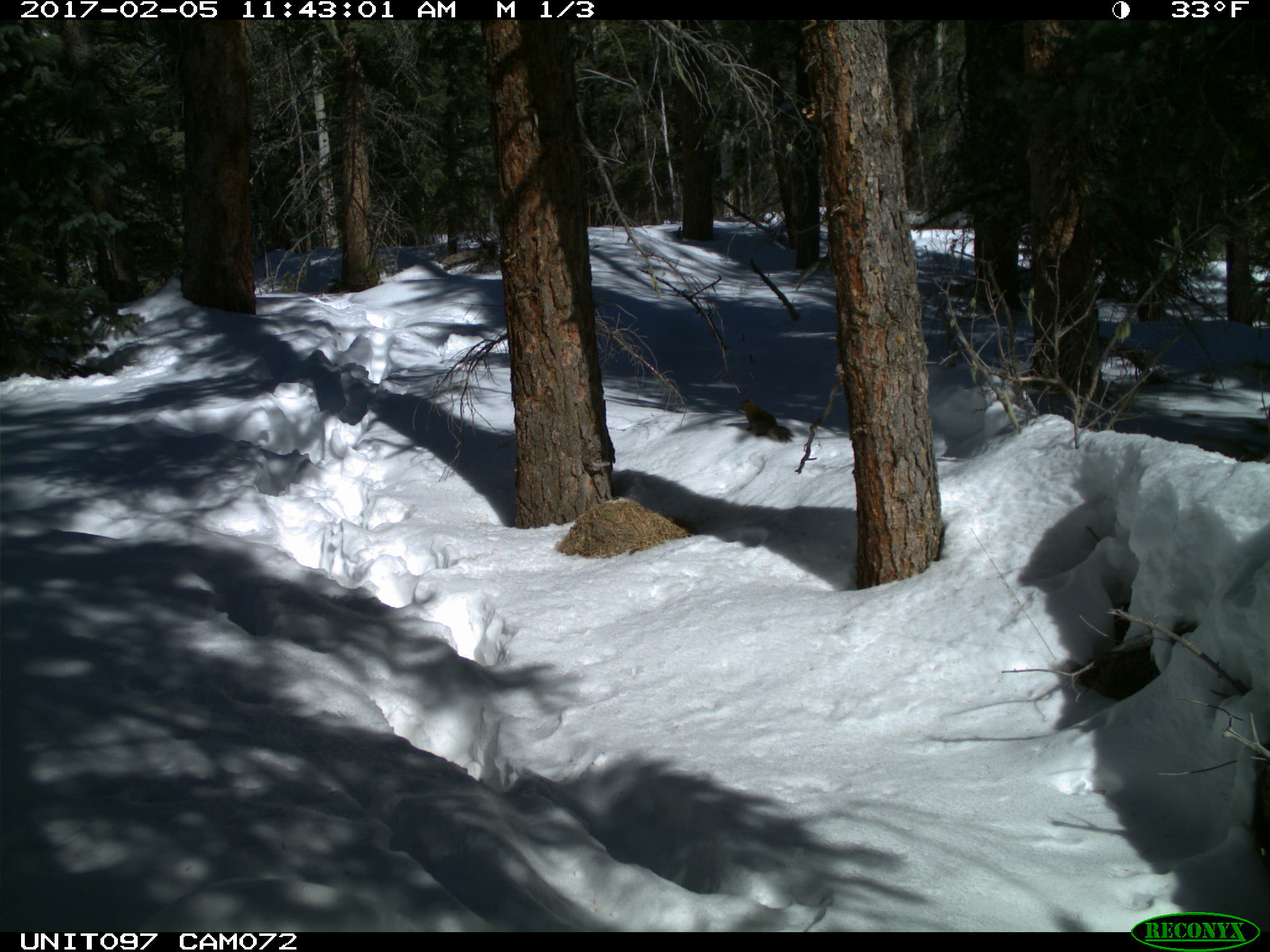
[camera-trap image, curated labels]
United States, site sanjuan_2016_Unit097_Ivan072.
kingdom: Animalia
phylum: Chordata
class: Mammalia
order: Rodentia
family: Sciuridae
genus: Tamiasciurus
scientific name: Tamiasciurus hudsonicus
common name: american red squirrel